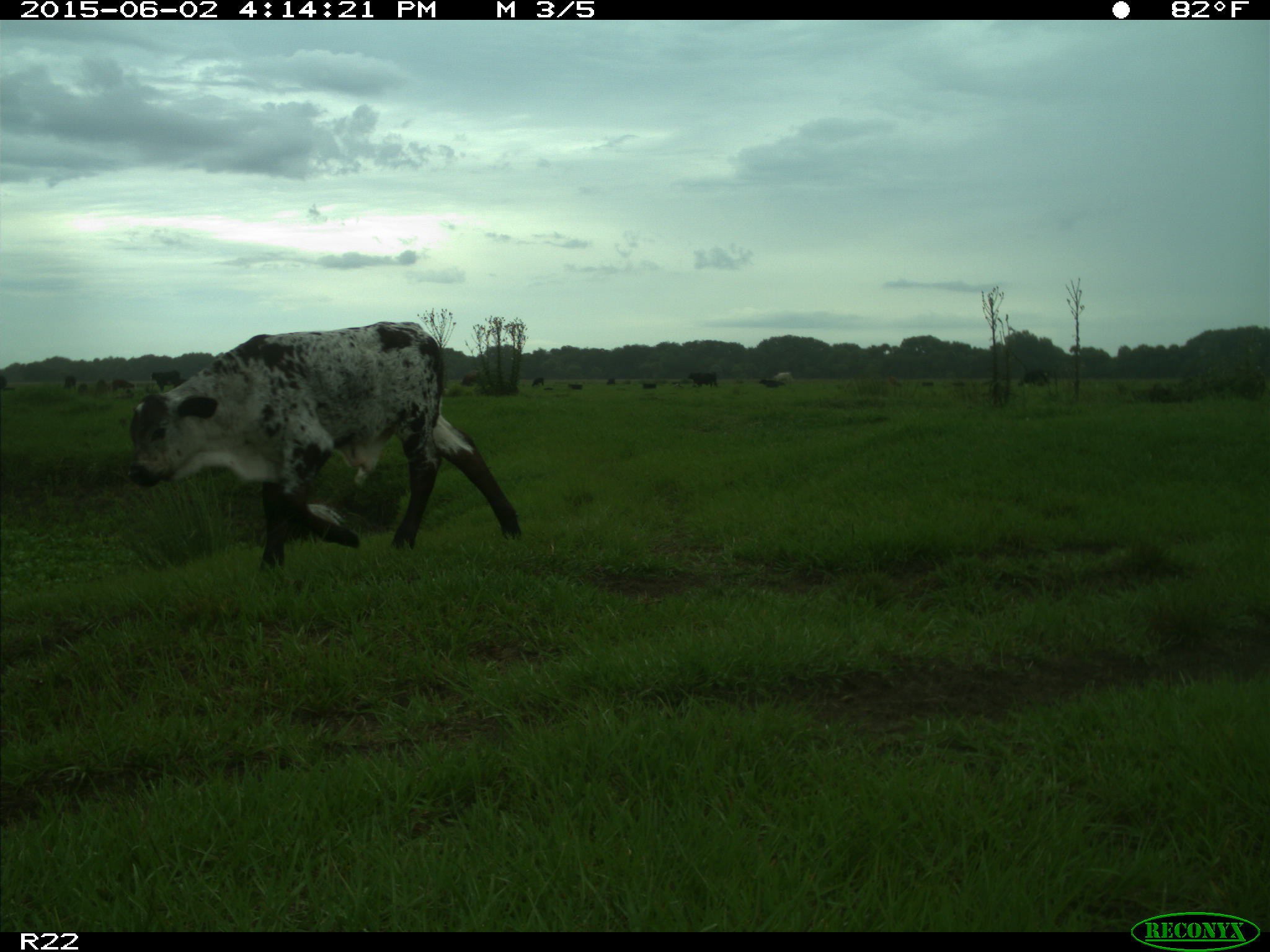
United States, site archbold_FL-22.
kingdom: Animalia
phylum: Chordata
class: Mammalia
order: Artiodactyla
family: Bovidae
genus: Bos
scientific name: Bos taurus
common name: domestic cow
Bos taurus (domestic cow).